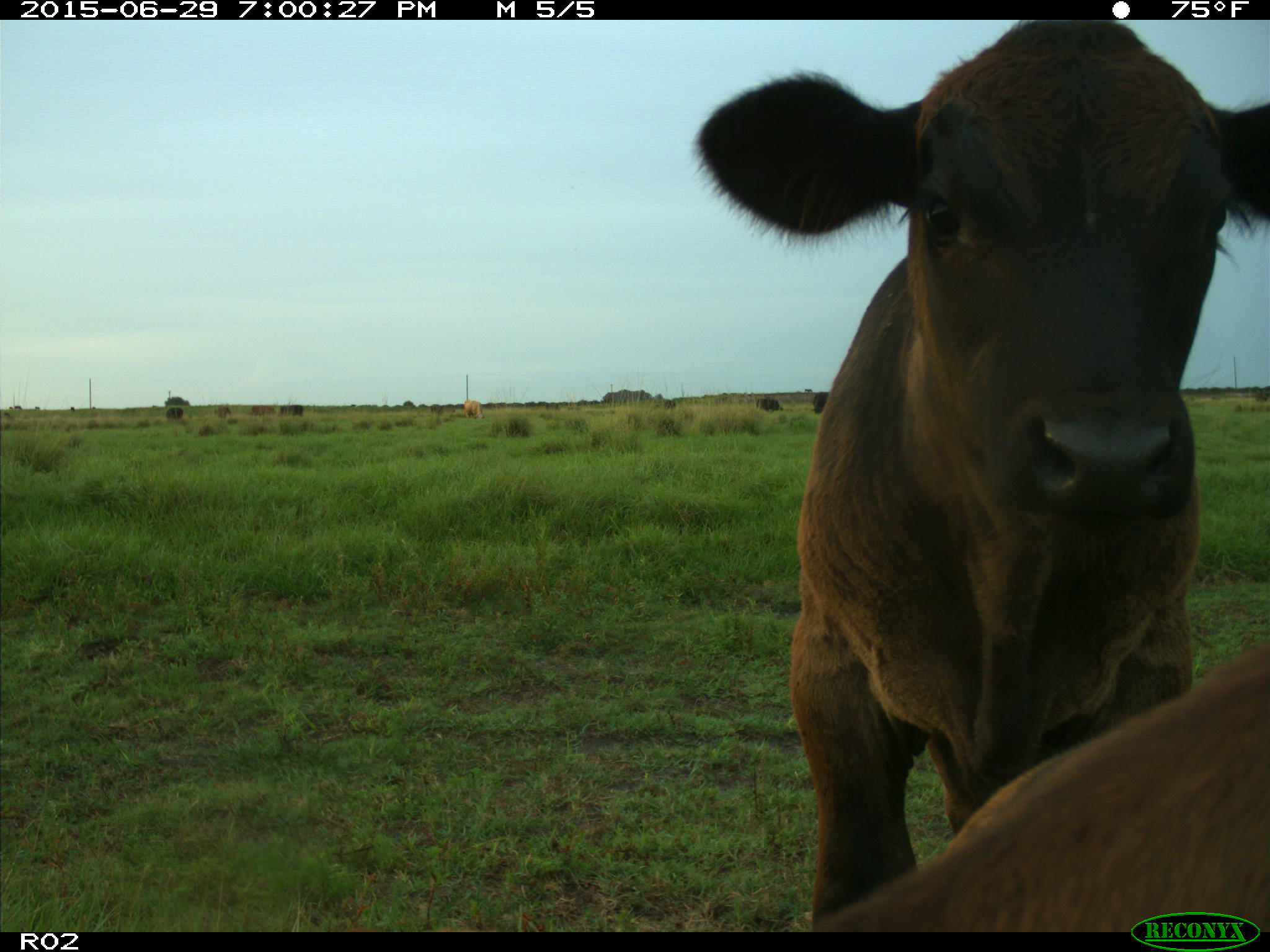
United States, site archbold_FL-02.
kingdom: Animalia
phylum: Chordata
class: Mammalia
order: Artiodactyla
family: Bovidae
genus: Bos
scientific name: Bos taurus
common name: domestic cow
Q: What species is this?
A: Bos taurus (domestic cow).